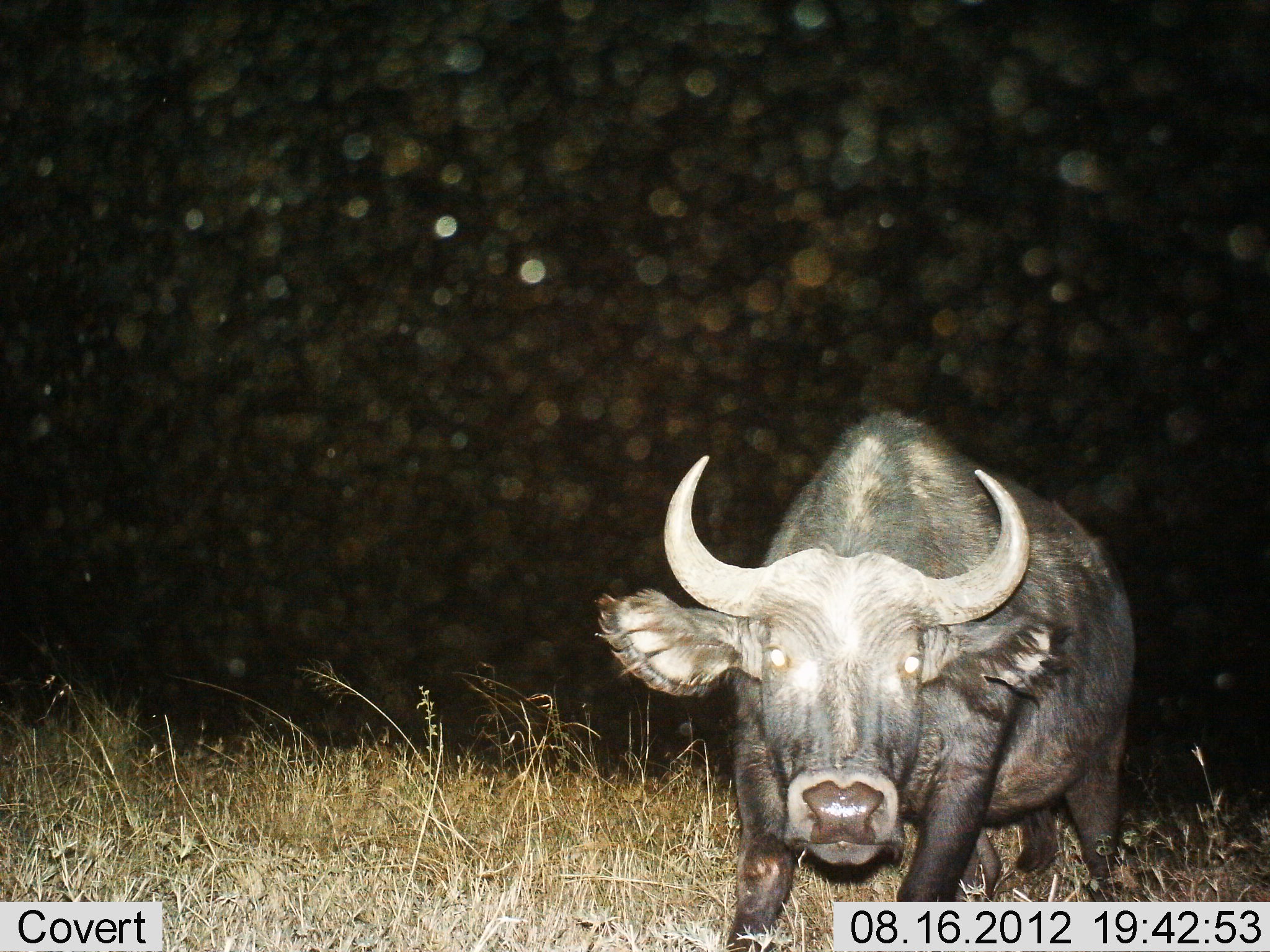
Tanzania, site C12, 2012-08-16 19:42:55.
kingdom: Animalia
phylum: Chordata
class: Mammalia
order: Artiodactyla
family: Bovidae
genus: Syncerus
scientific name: Syncerus caffer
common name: cape buffalo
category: buffalo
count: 1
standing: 70%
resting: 10%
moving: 10%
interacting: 10%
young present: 0%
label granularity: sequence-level